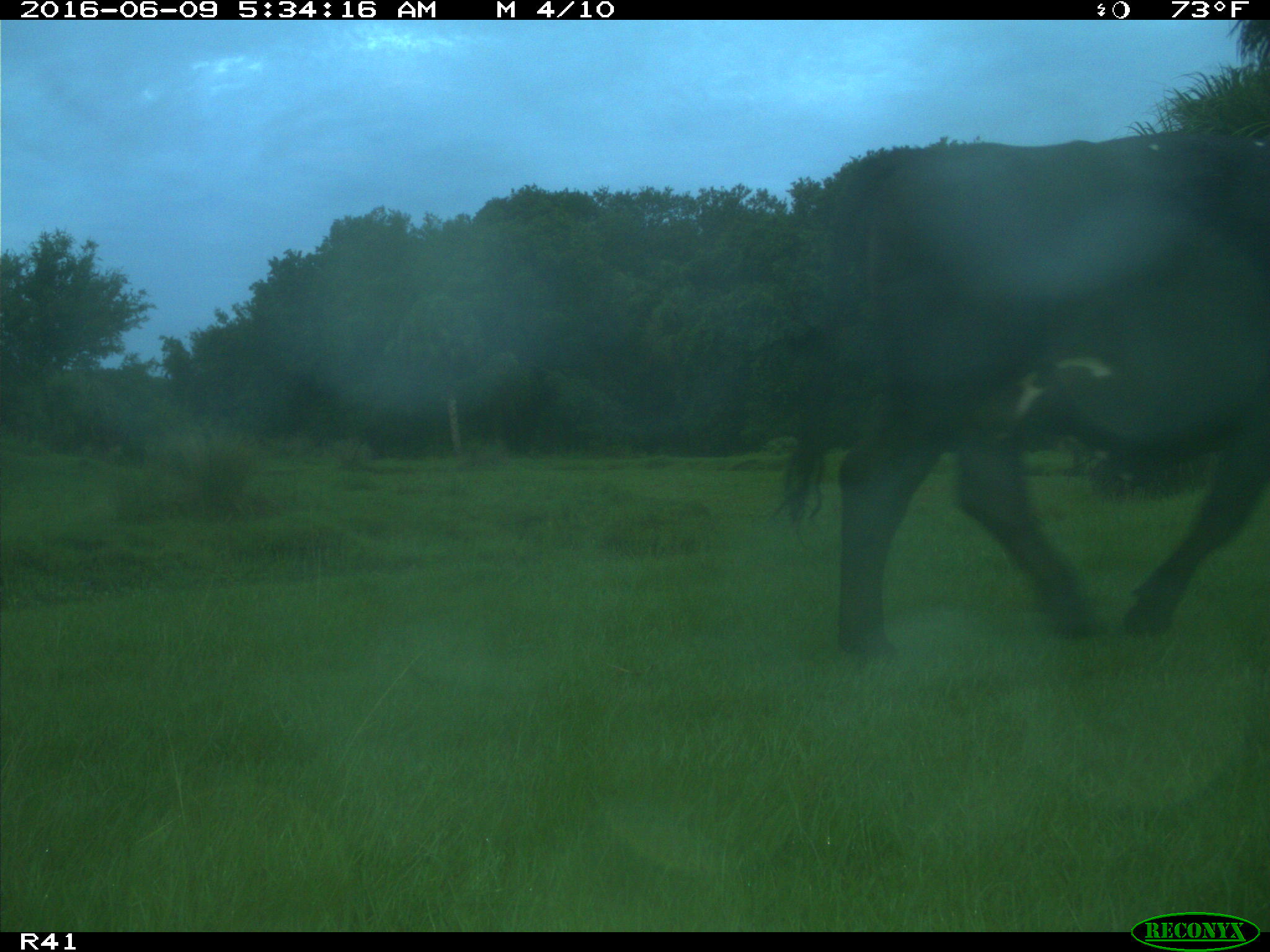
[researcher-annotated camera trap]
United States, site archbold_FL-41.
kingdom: Animalia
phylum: Chordata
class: Mammalia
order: Artiodactyla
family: Bovidae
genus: Bos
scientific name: Bos taurus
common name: domestic cow